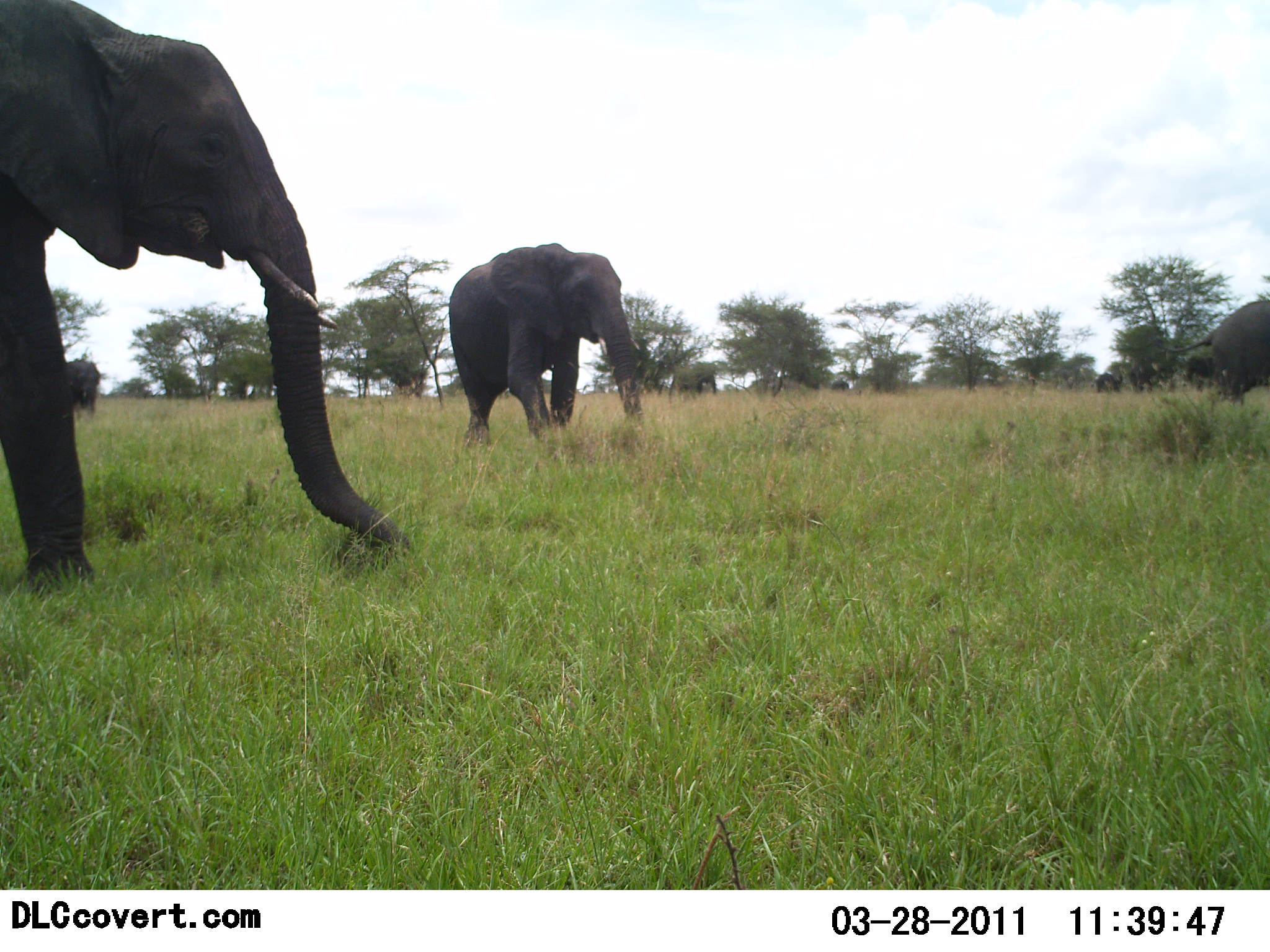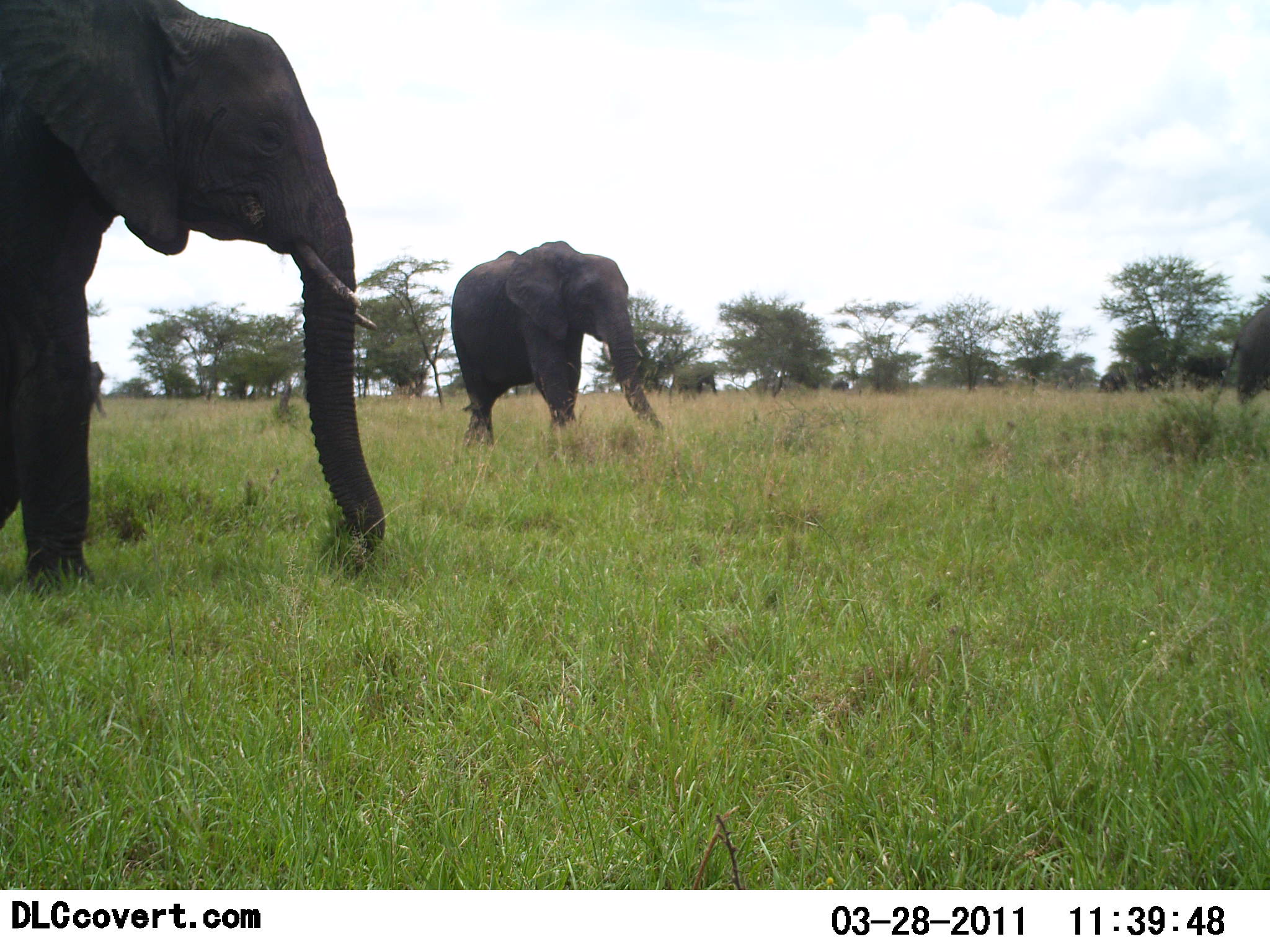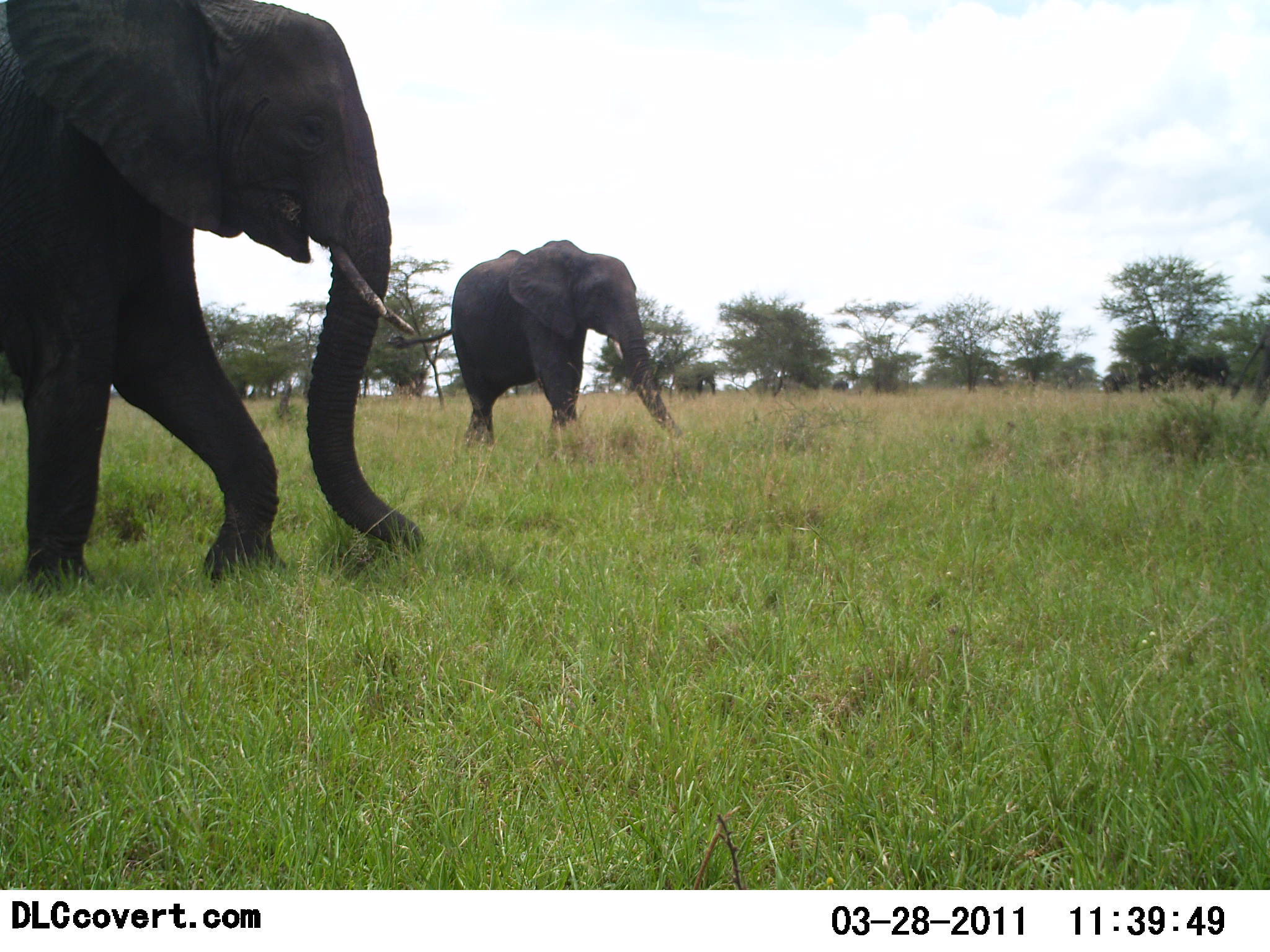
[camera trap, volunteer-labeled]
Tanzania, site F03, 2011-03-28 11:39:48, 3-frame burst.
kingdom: Animalia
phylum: Chordata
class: Mammalia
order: Proboscidea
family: Elephantidae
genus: Loxodonta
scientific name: Loxodonta africana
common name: african bush elephant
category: elephant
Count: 6.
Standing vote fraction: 23%.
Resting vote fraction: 0%.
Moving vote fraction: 100%.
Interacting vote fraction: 0%.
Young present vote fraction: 0%.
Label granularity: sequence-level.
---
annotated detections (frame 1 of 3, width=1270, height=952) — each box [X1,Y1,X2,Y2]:
animal: [1,0,418,595]; [447,243,644,457]; [1162,299,1270,405]; [65,359,100,417]; [668,367,718,395]; [1126,362,1162,392]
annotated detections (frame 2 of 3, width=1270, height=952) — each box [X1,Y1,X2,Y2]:
animal: [0,2,392,582]; [449,240,662,457]; [1207,303,1270,405]; [1178,350,1228,388]; [674,367,718,396]; [88,362,108,421]; [1134,365,1172,392]; [1099,370,1128,393]; [830,379,849,391]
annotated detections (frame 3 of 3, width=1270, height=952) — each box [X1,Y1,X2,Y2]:
animal: [3,1,420,583]; [449,241,683,449]; [1174,355,1229,387]; [670,367,716,397]; [1137,368,1170,392]; [1103,372,1129,391]